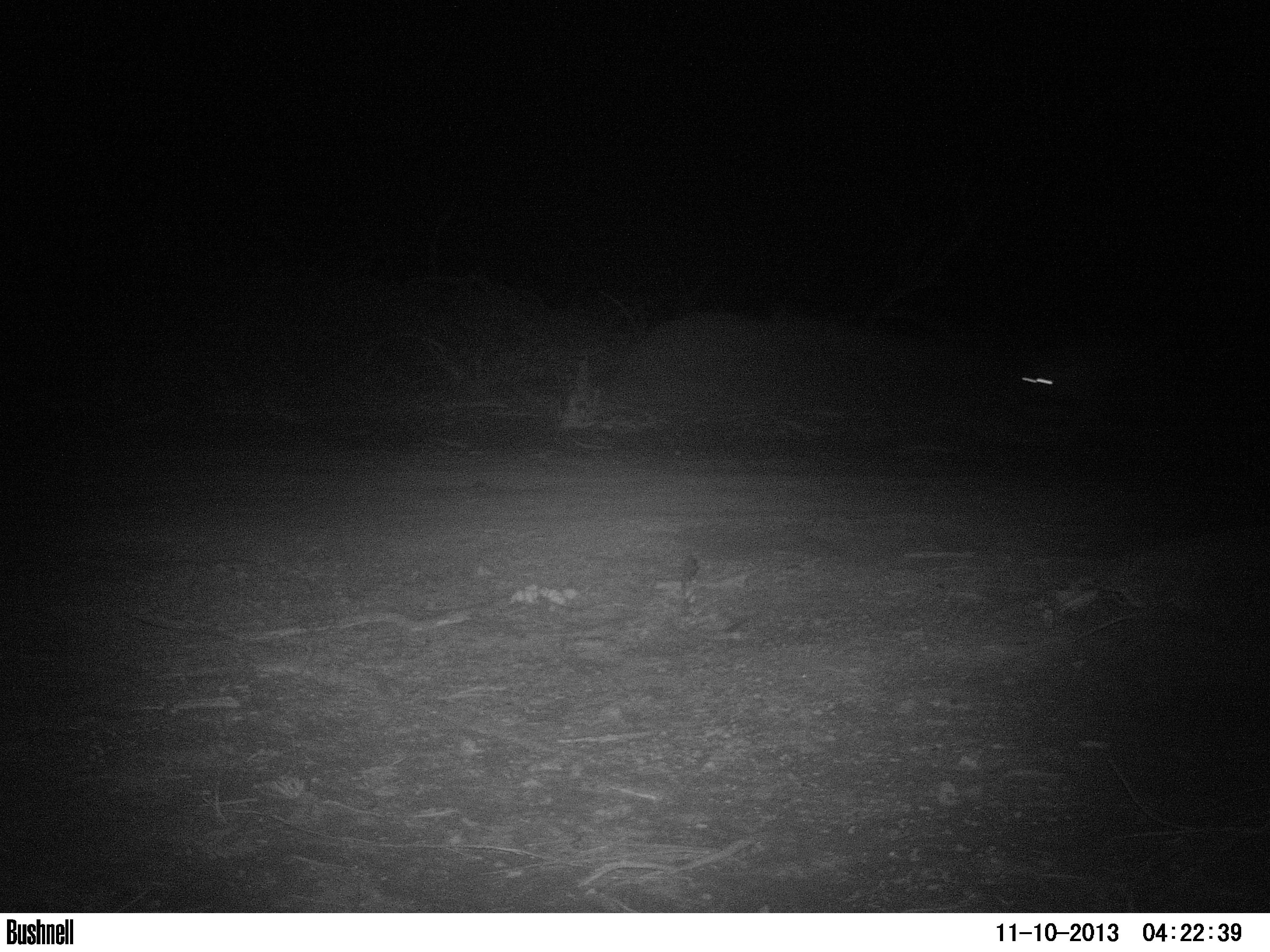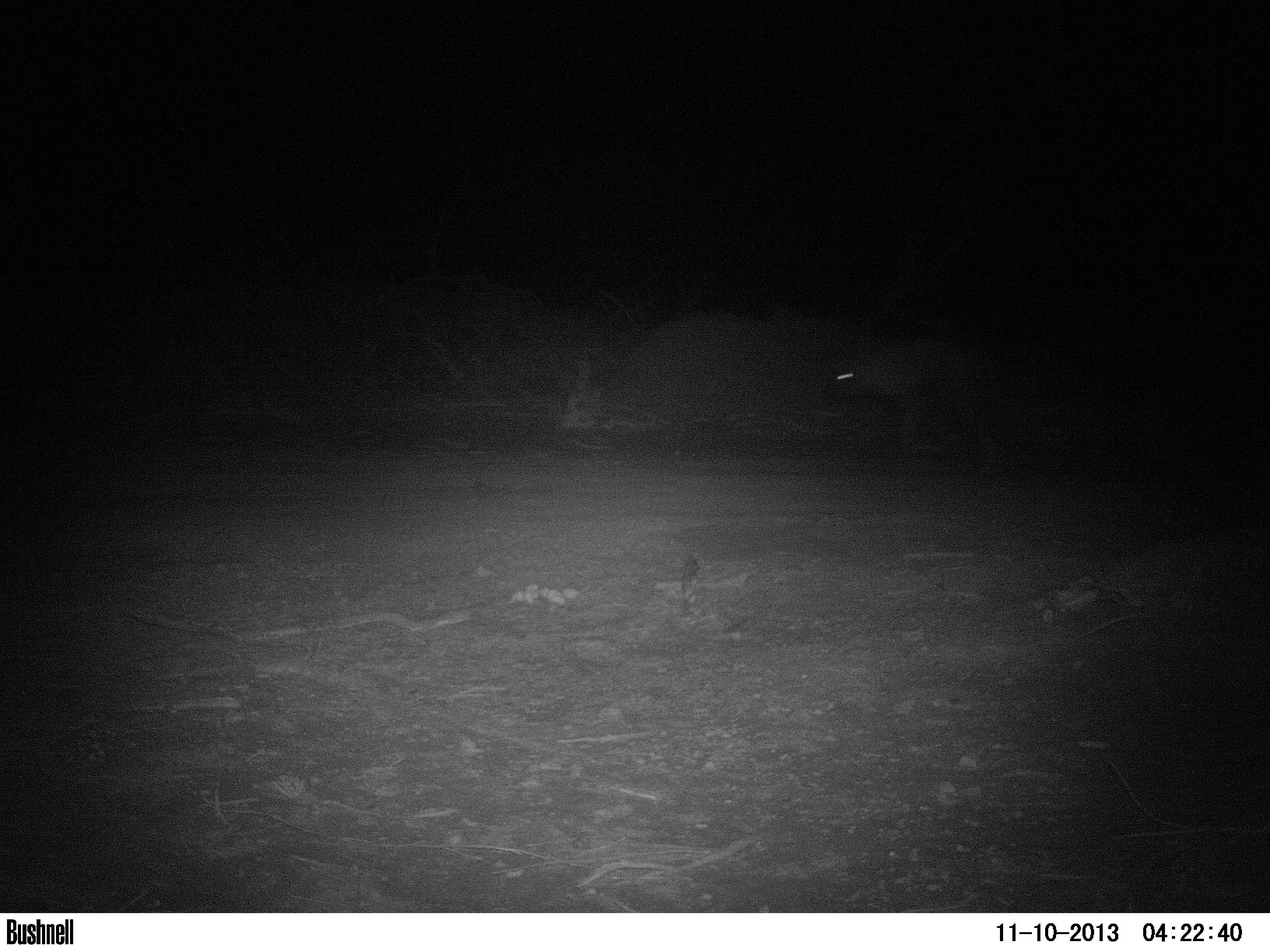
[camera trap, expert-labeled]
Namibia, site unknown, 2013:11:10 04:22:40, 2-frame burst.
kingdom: Animalia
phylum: Chordata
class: Mammalia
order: Carnivora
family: Hyaenidae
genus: Parahyaena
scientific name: Parahyaena brunnea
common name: brown hyena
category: hyaena brunnea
Hyaena brunnea (brown hyena) (Parahyaena brunnea).